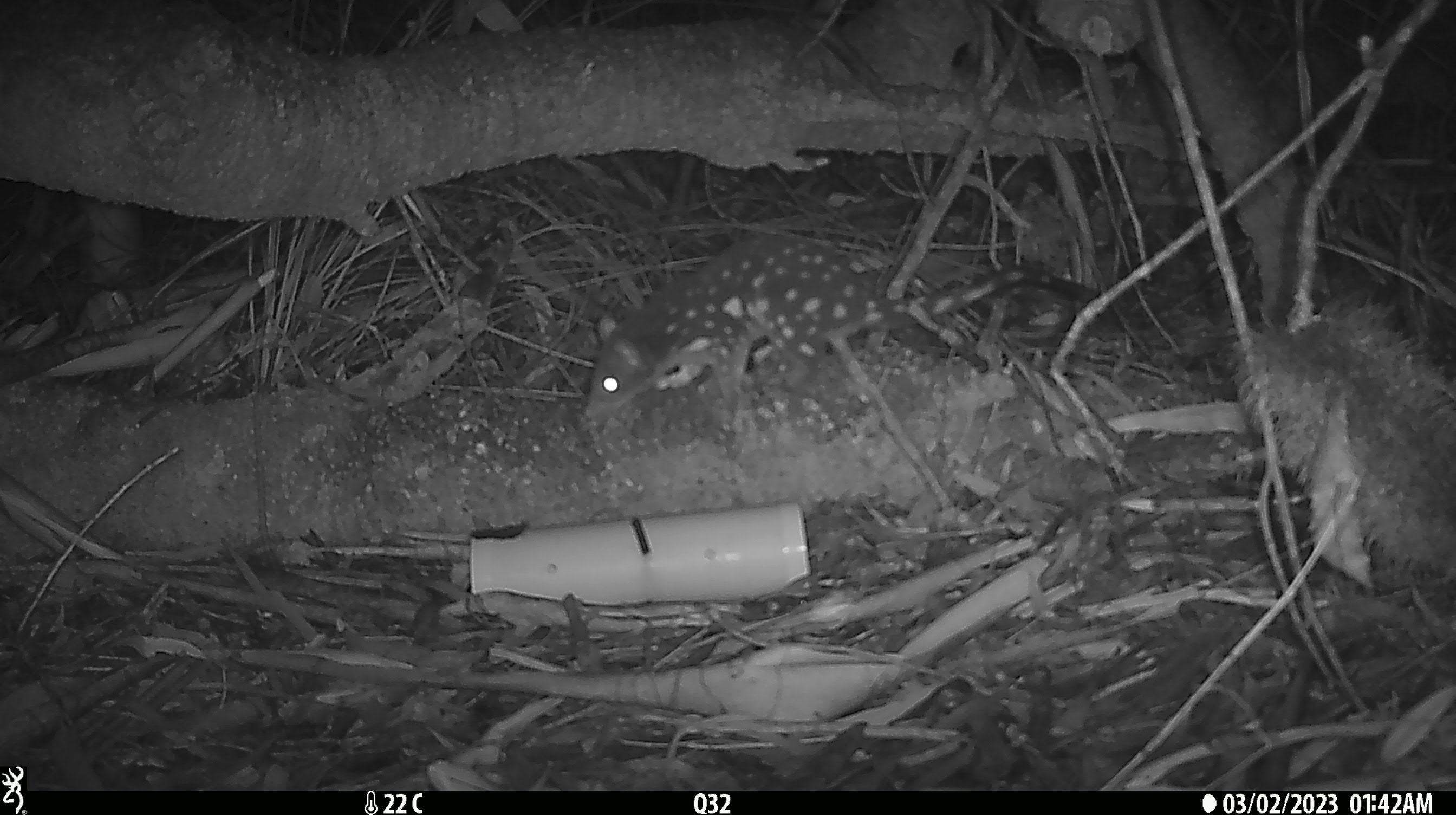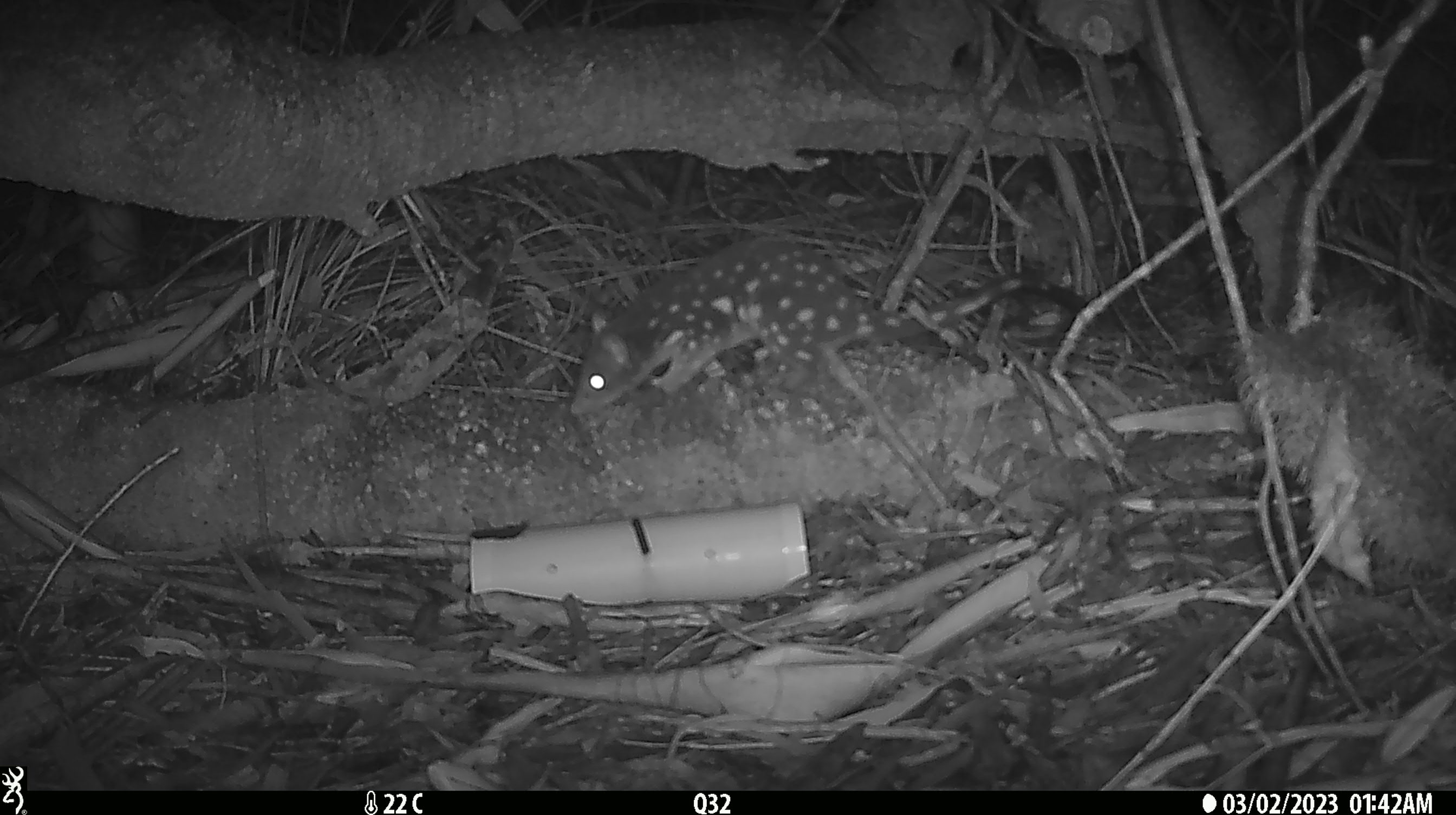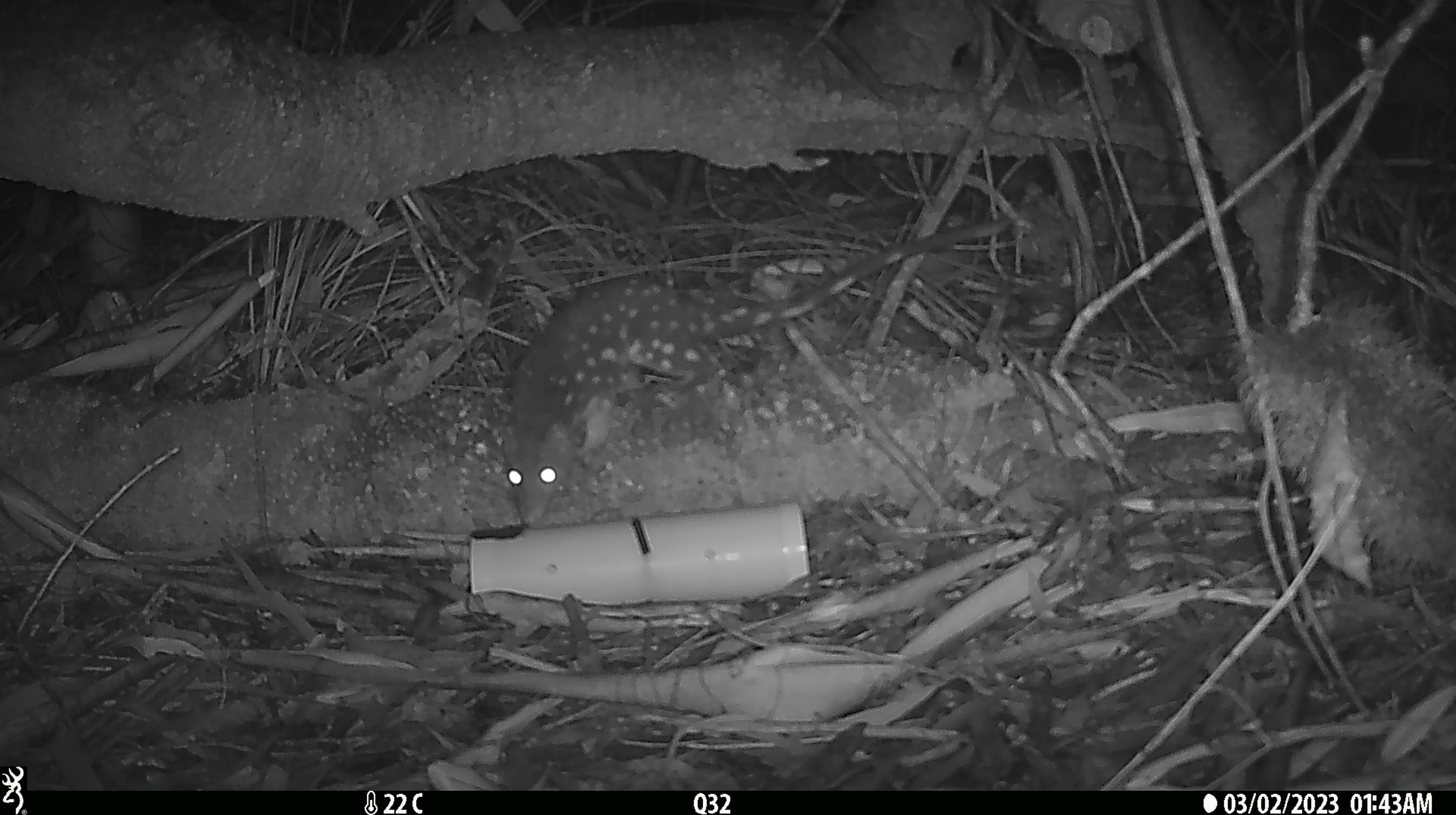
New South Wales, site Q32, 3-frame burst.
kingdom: Animalia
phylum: Chordata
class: Mammalia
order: Dasyuromorphia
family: Dasyuridae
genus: Dasyurus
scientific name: Dasyurus maculatus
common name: spotted-tailed quoll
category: quoll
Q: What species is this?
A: Quoll (spotted-tailed quoll) (Dasyurus maculatus).